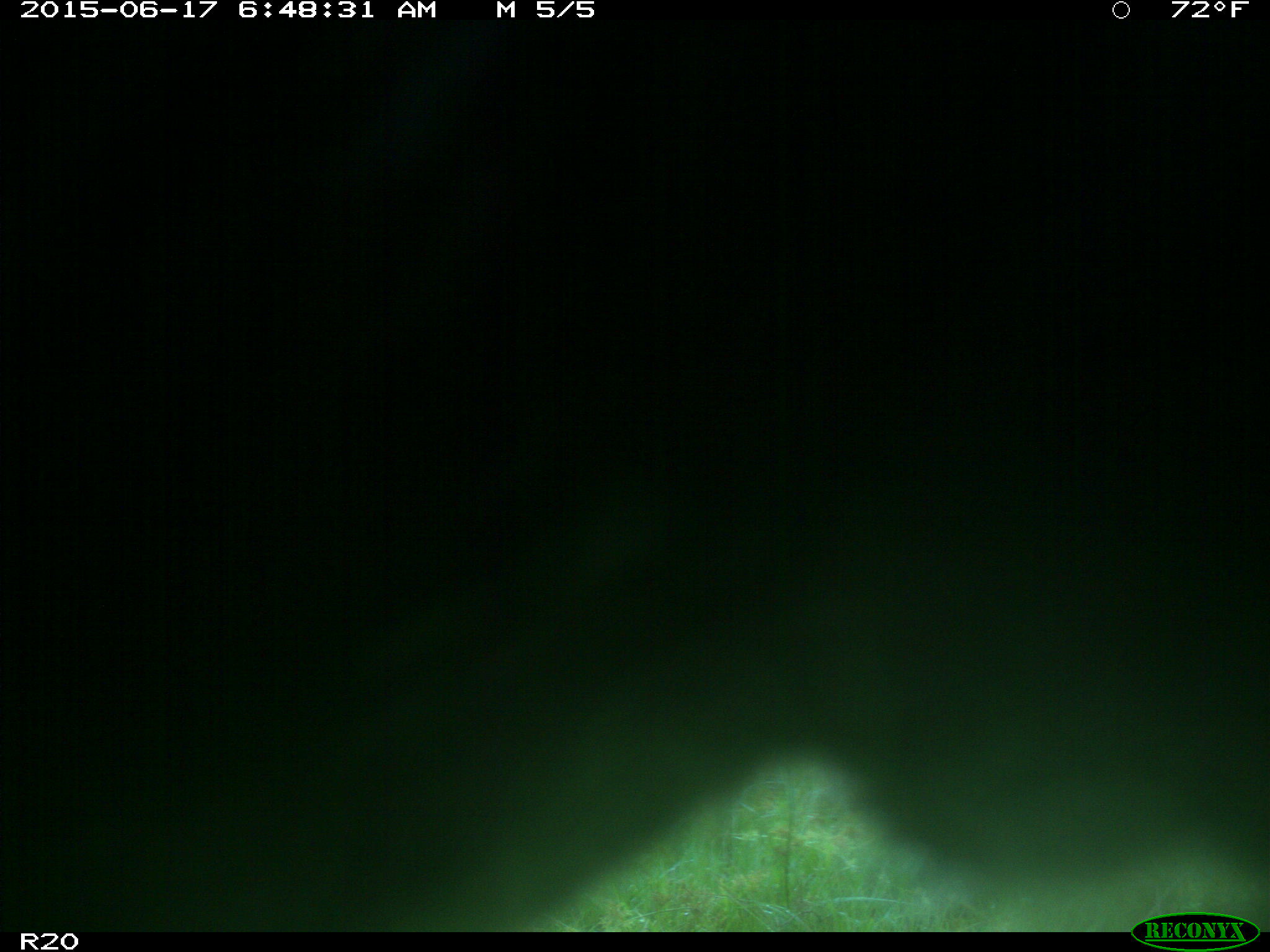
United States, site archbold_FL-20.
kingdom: Animalia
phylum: Chordata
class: Mammalia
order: Artiodactyla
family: Bovidae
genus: Bos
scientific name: Bos taurus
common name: domestic cow